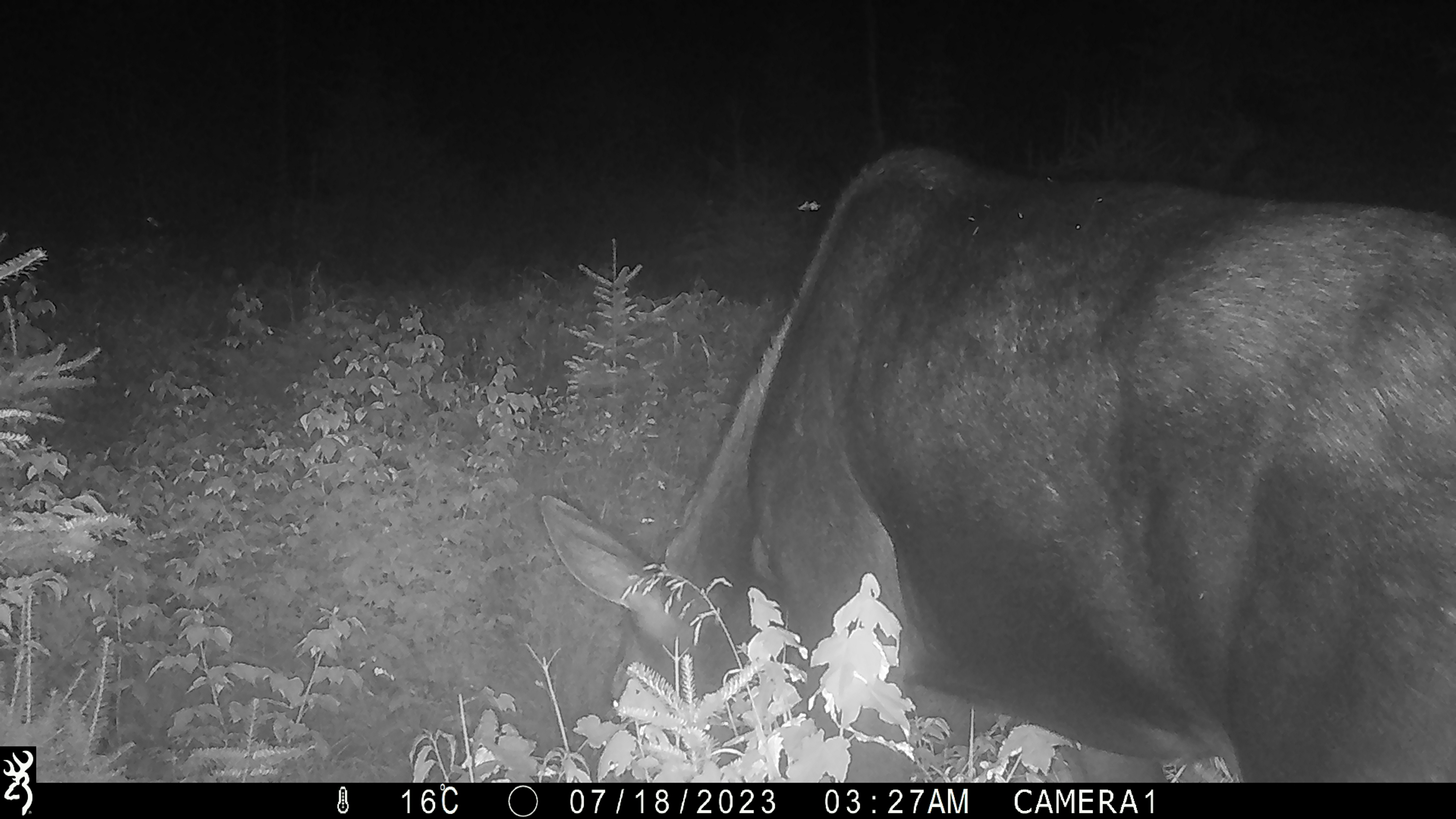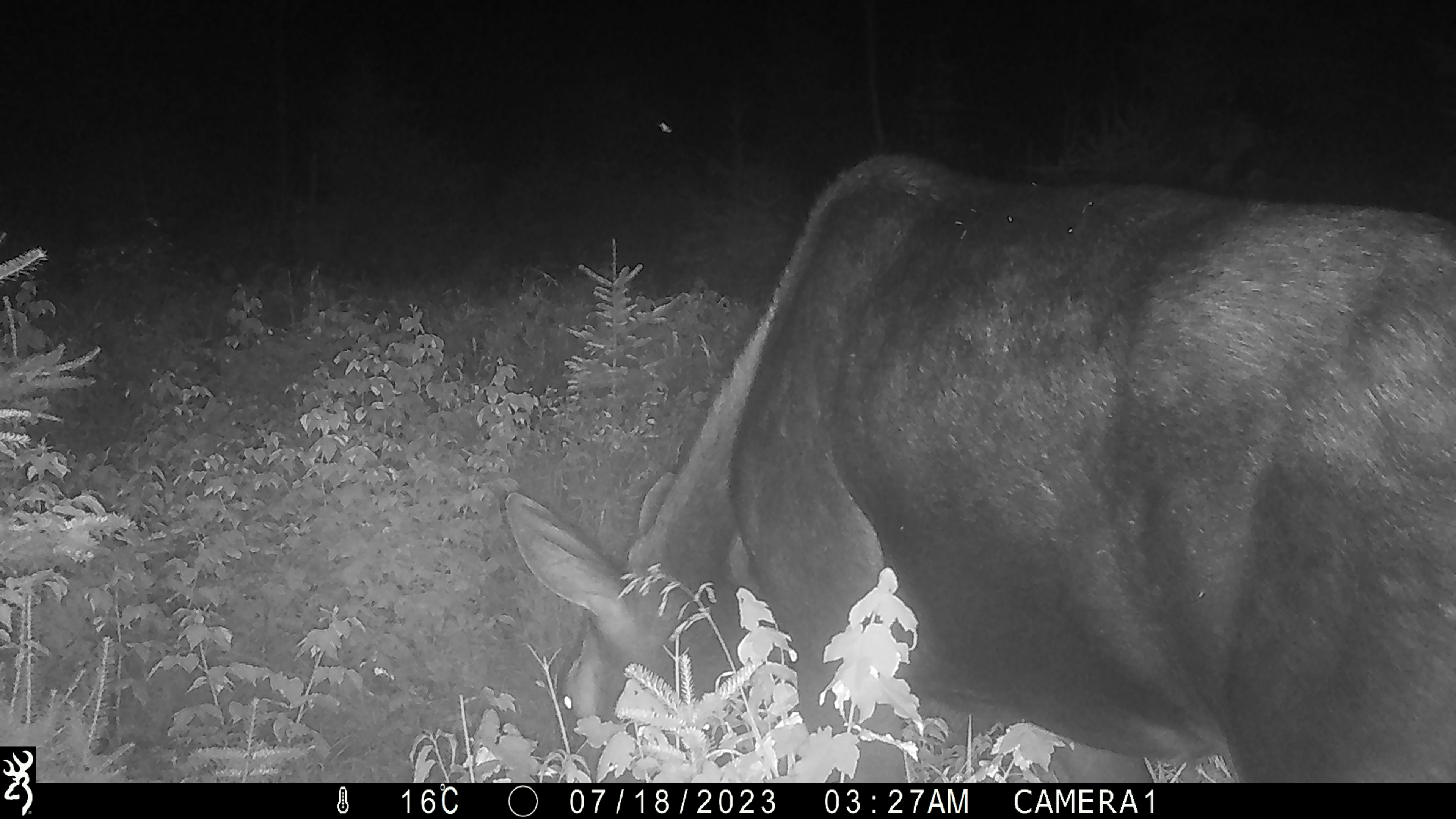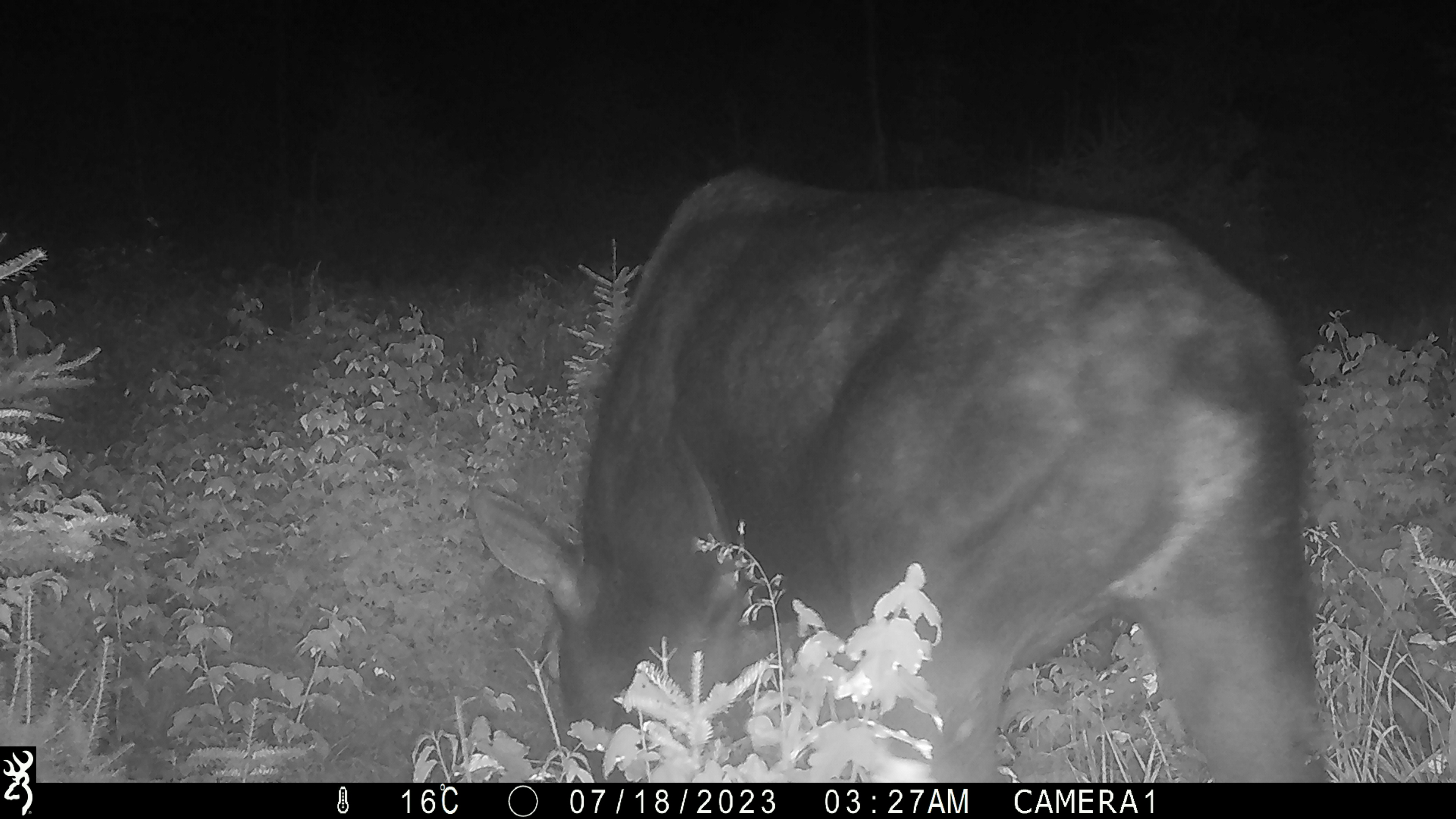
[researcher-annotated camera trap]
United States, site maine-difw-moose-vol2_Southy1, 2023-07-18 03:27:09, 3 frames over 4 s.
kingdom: Animalia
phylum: Chordata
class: Mammalia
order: Artiodactyla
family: Cervidae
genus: Alces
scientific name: Alces alces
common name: moose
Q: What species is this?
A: Moose (Alces alces).